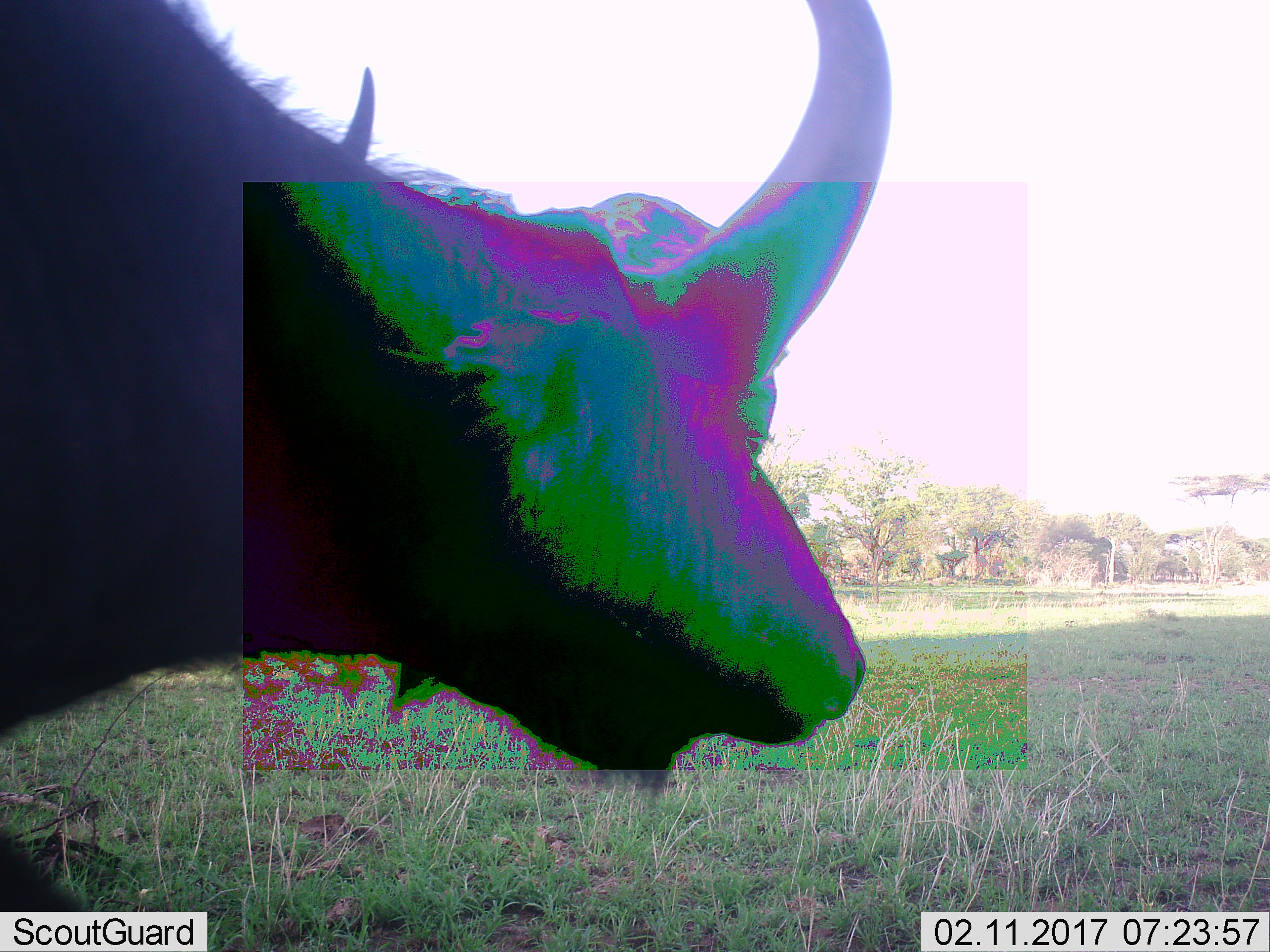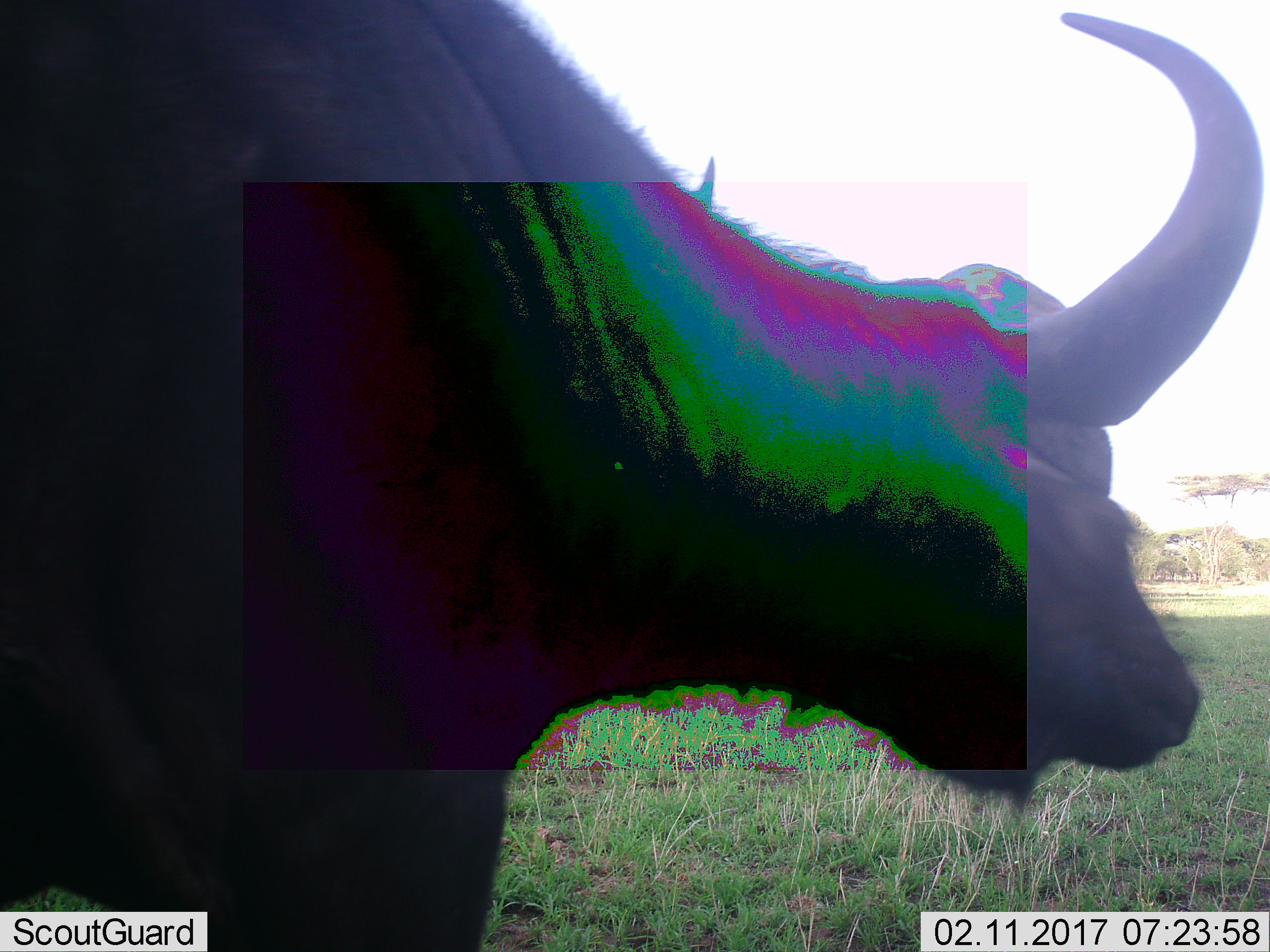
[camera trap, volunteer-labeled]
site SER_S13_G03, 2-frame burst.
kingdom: Animalia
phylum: Chordata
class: Mammalia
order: Artiodactyla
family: Bovidae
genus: Syncerus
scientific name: Syncerus caffer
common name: african buffalo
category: buffalo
Buffalo (african buffalo) (Syncerus caffer), count 1. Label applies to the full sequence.